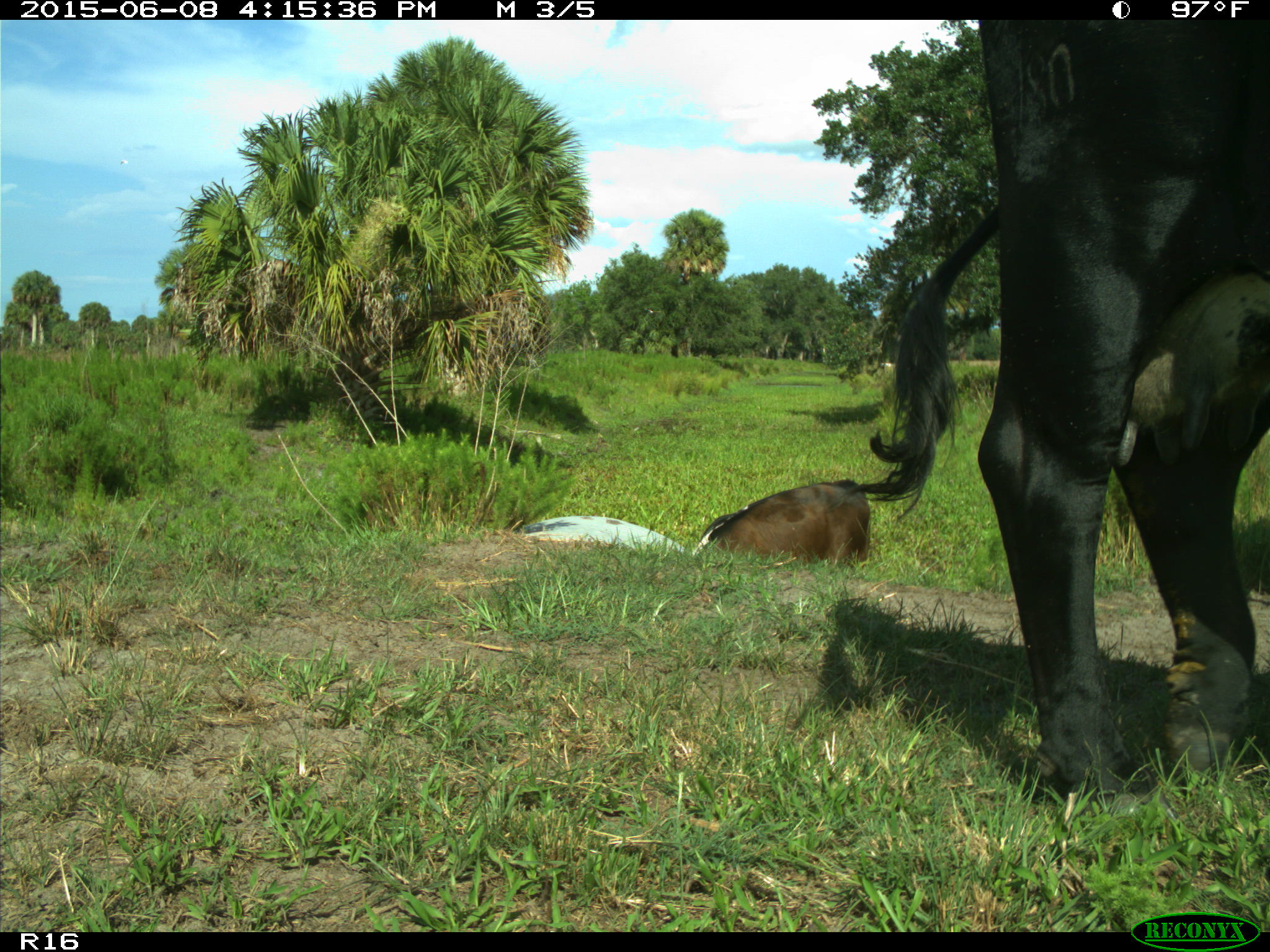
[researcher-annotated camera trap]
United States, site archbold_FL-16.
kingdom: Animalia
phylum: Chordata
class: Mammalia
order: Artiodactyla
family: Bovidae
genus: Bos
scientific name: Bos taurus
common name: domestic cow